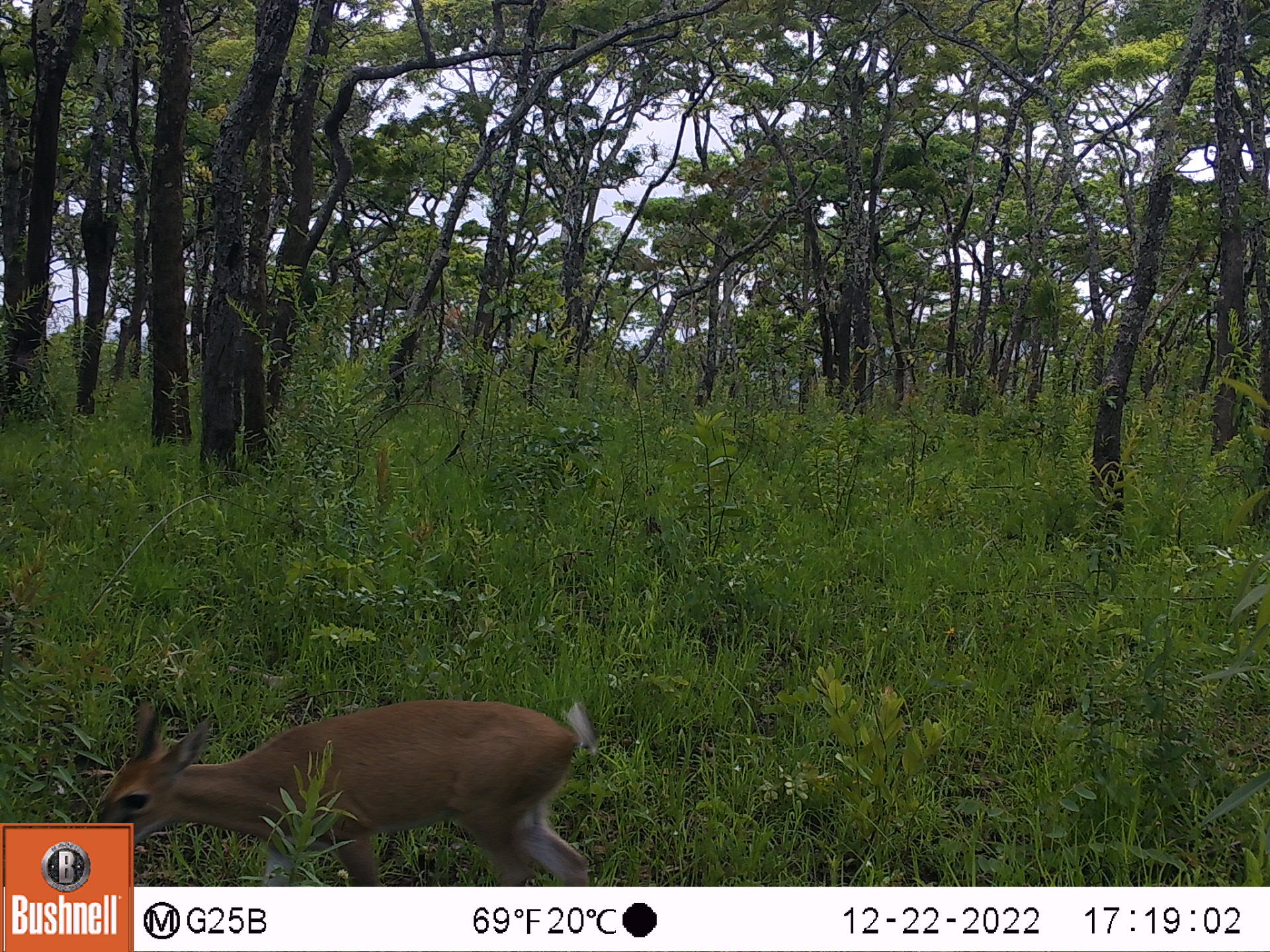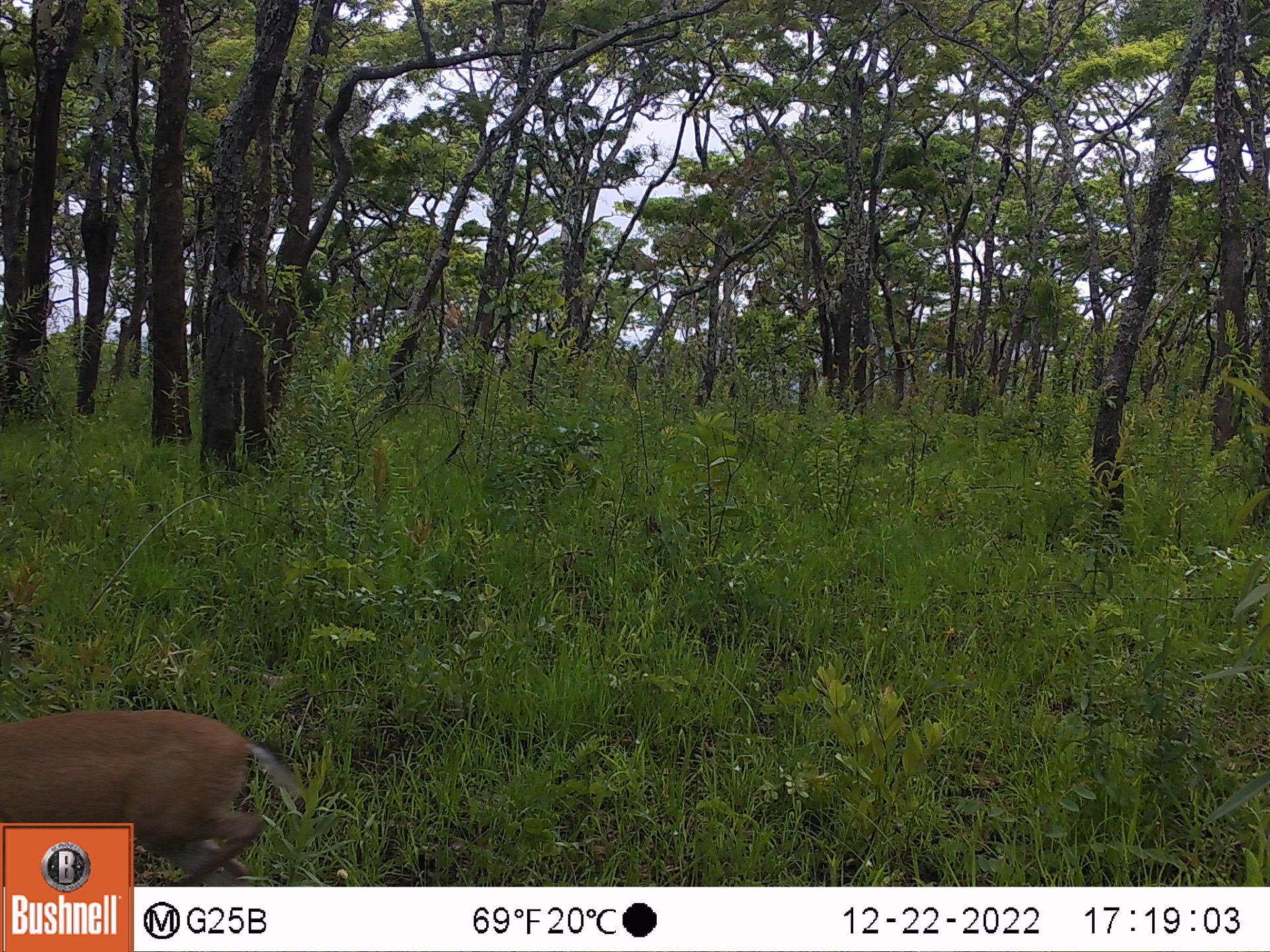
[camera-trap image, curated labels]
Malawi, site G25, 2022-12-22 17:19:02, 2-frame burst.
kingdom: Animalia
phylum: Chordata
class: Mammalia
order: Artiodactyla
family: Bovidae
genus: Sylvicapra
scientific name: Sylvicapra grimmia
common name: common duiker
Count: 1.